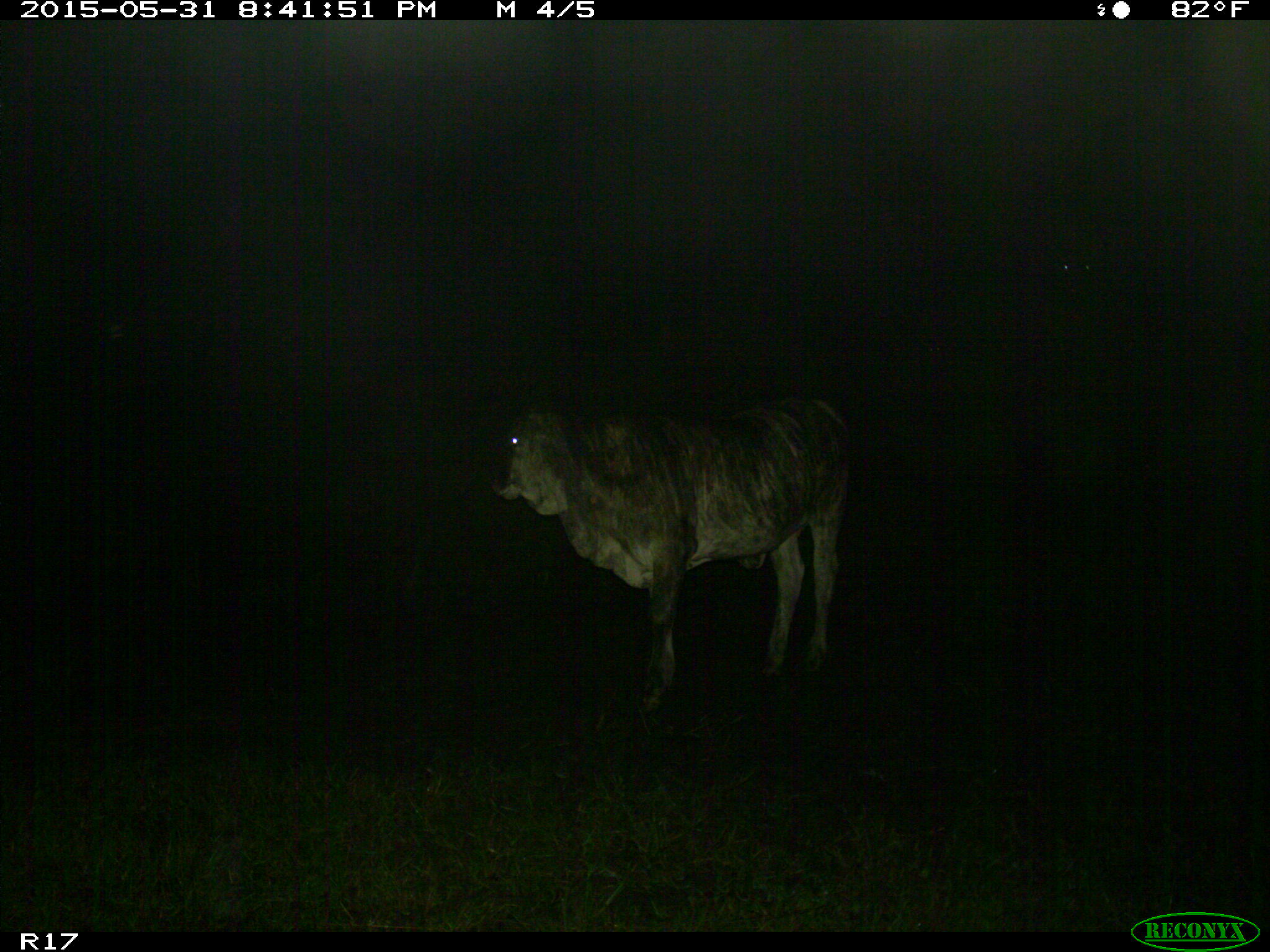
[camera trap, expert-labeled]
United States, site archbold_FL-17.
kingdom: Animalia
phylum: Chordata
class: Mammalia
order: Artiodactyla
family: Bovidae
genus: Bos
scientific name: Bos taurus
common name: domestic cow